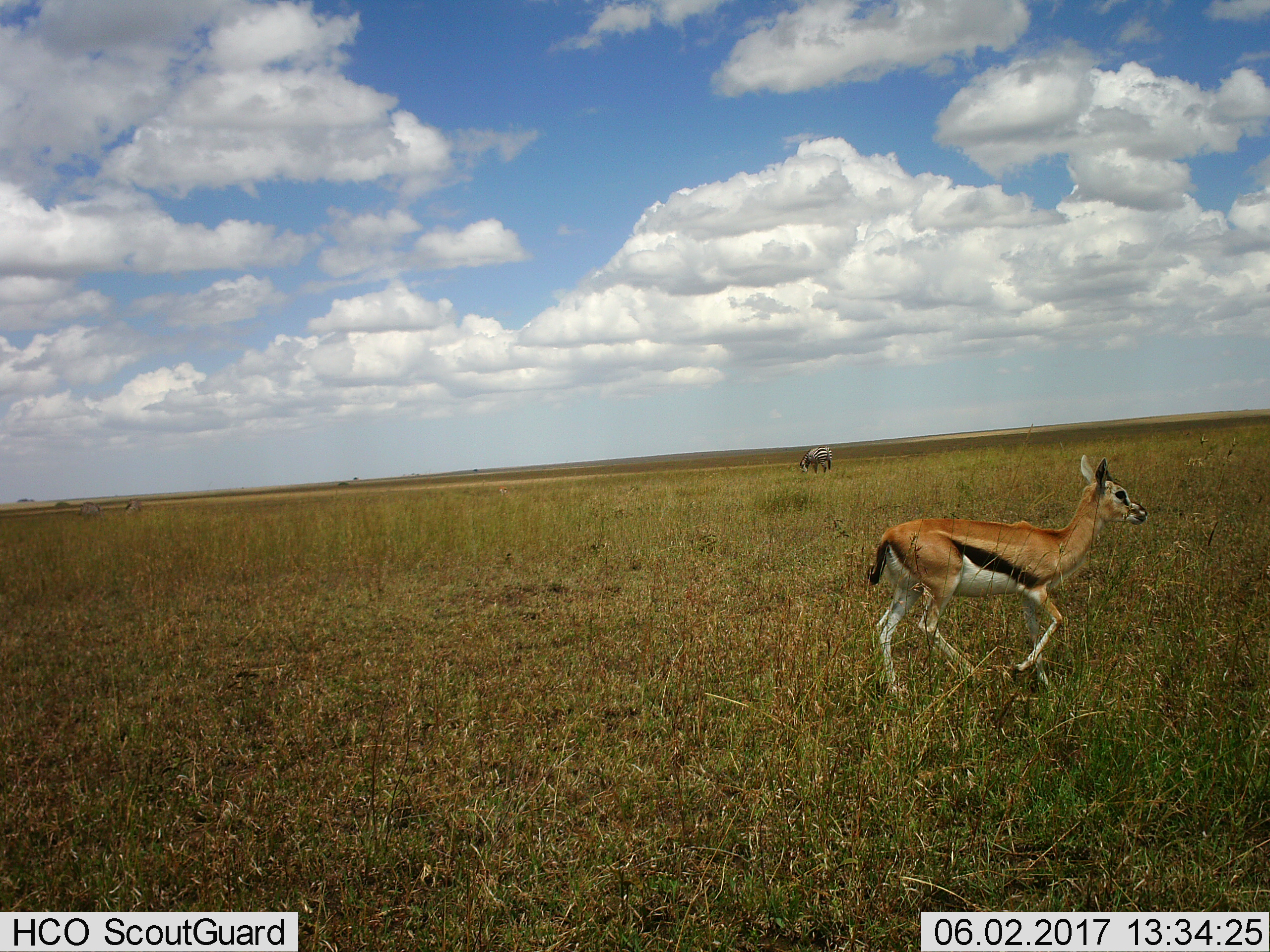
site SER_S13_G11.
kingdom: Animalia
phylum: Chordata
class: Mammalia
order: Artiodactyla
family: Bovidae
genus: Eudorcas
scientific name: Eudorcas thomsonii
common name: thomson's gazelle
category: gazellethomsons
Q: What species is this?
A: Gazellethomsons (thomson's gazelle) (Eudorcas thomsonii).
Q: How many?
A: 1.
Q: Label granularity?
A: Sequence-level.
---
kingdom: Animalia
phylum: Chordata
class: Mammalia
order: Perissodactyla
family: Equidae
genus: Equus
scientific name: Equus quagga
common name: plains zebra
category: zebraplains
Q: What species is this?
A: Zebraplains (plains zebra) (Equus quagga).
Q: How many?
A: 1.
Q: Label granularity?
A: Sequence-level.